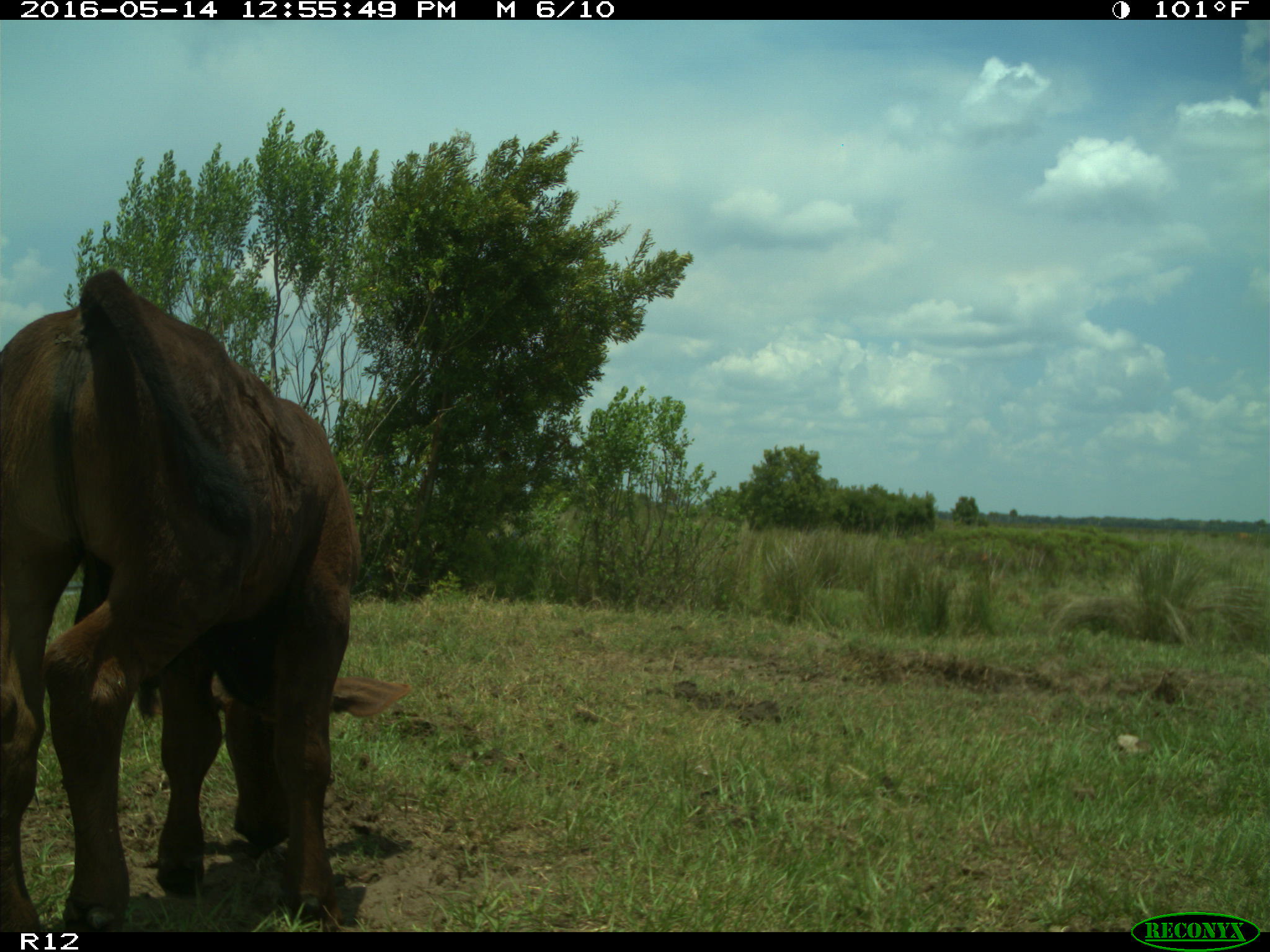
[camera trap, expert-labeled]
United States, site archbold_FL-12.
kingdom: Animalia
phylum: Chordata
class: Mammalia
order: Artiodactyla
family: Bovidae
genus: Bos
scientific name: Bos taurus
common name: domestic cow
Bos taurus (domestic cow).